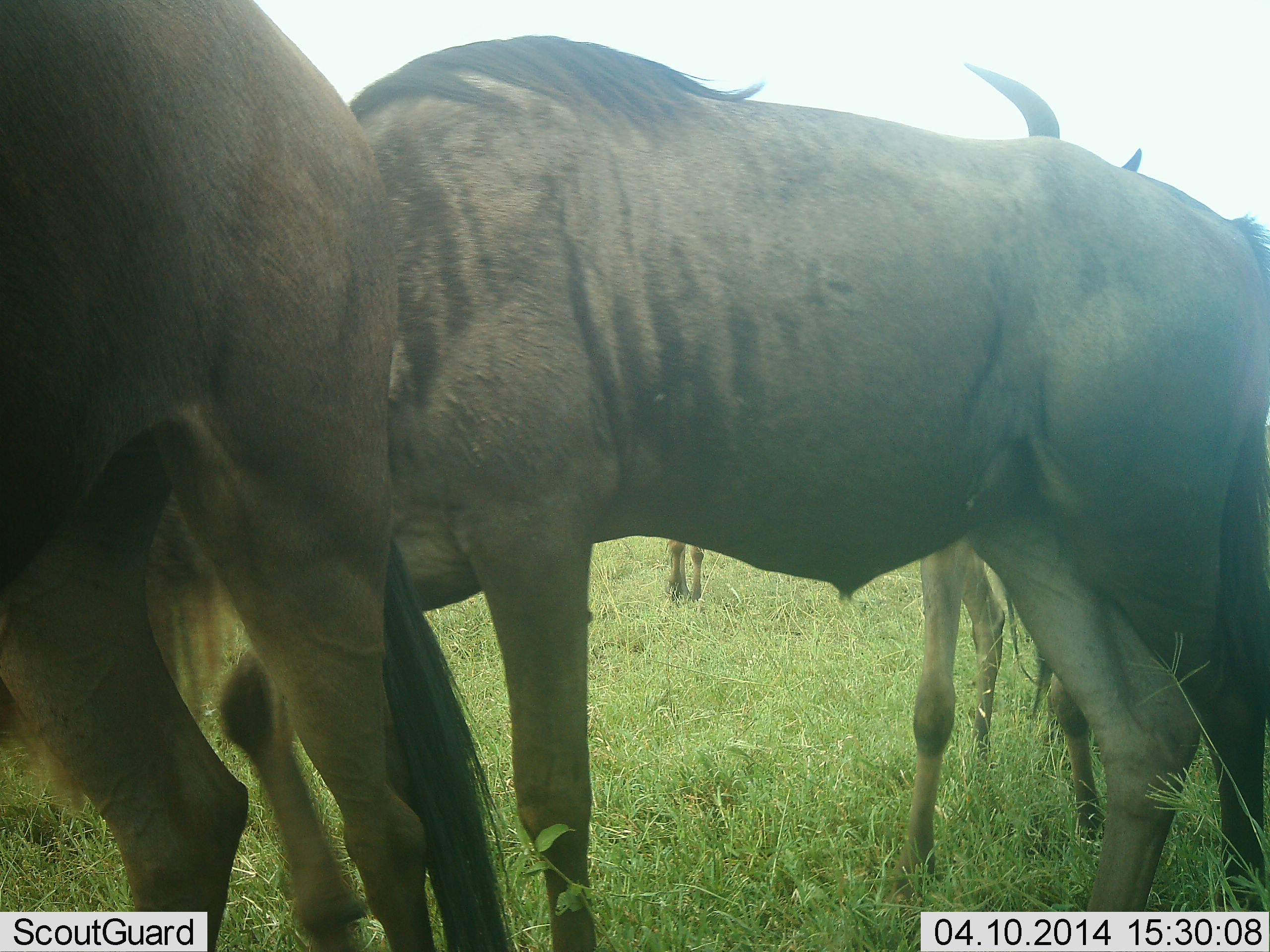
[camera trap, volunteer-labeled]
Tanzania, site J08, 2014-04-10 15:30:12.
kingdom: Animalia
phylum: Chordata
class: Mammalia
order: Artiodactyla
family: Bovidae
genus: Connochaetes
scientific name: Connochaetes taurinus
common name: blue wildebeest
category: wildebeest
Wildebeest (blue wildebeest) (Connochaetes taurinus), count 4. Behavior (volunteer vote fractions): standing 60%, resting 0%, moving 20%, interacting 0%. Young present (vote fraction): 0%. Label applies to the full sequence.